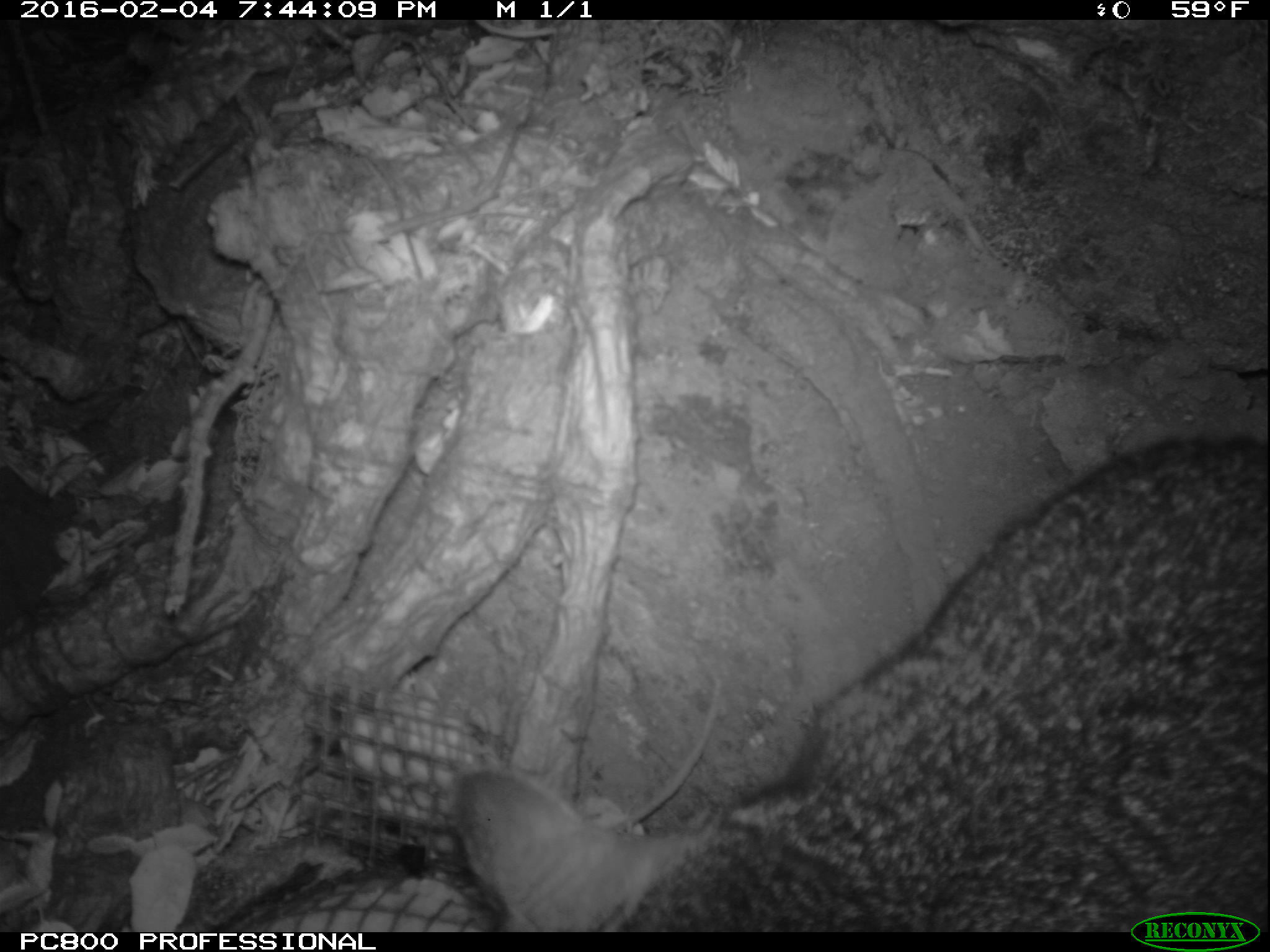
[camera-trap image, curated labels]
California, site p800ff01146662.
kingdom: Animalia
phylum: Chordata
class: Mammalia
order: Carnivora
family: Canidae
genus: Urocyon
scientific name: Urocyon littoralis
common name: island fox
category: fox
Fox (island fox) (Urocyon littoralis).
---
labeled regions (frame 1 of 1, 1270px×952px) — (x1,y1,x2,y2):
fox: (451,431,1269,931)